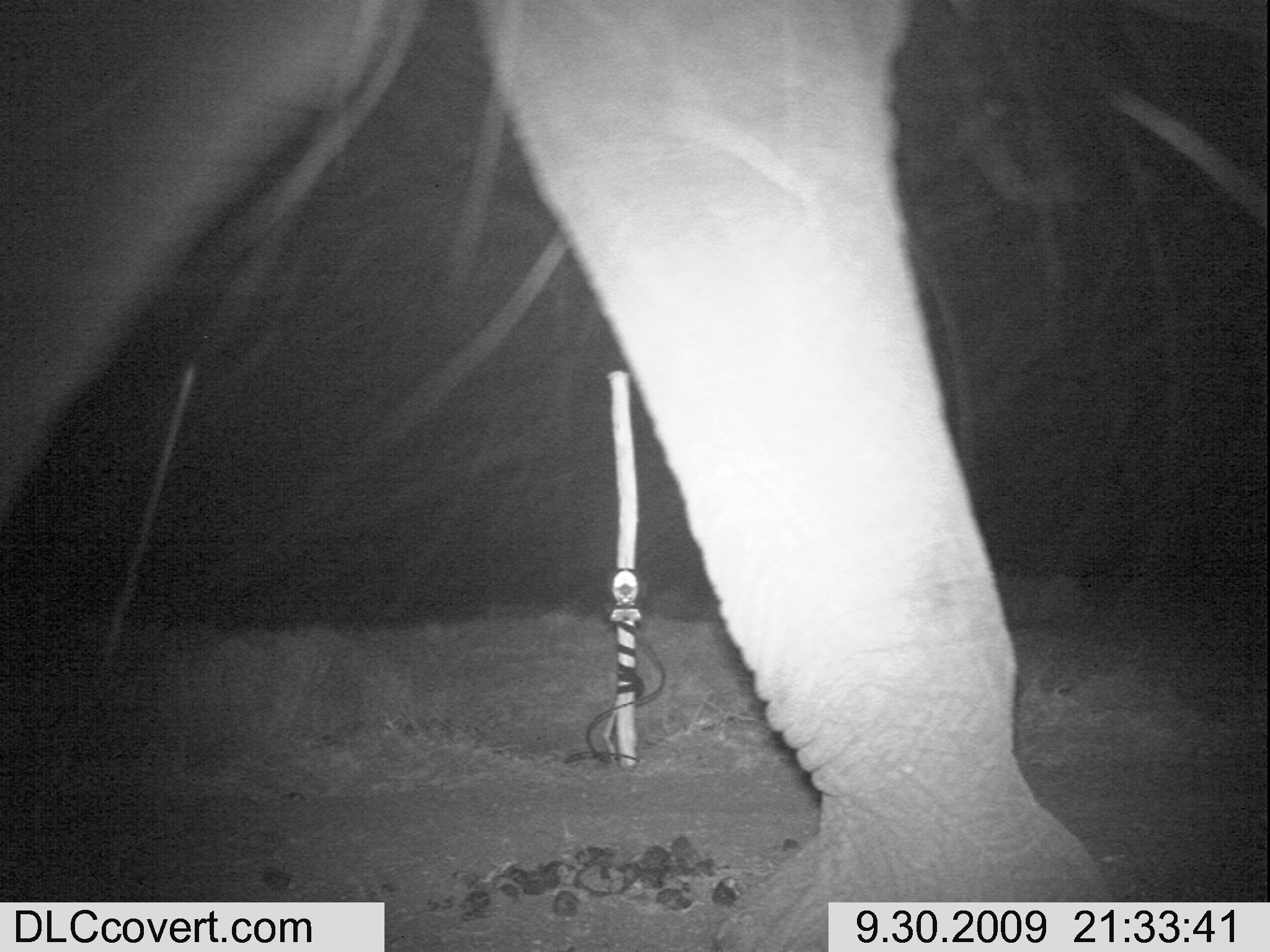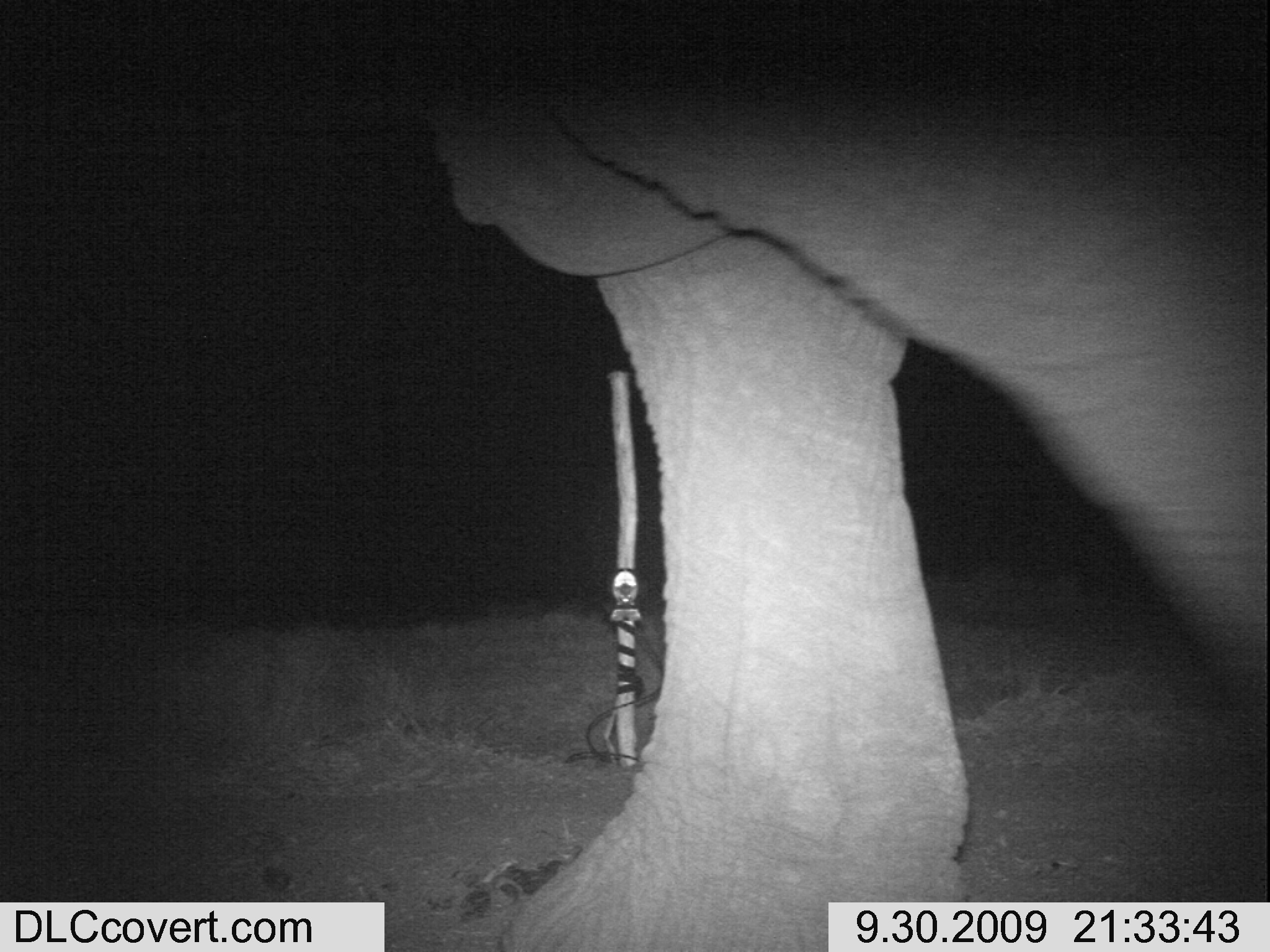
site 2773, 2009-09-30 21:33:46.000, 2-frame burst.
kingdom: Animalia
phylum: Chordata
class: Mammalia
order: Proboscidea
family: Elephantidae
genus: Loxodonta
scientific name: Loxodonta africana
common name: african bush elephant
Loxodonta africana (african bush elephant), count 1.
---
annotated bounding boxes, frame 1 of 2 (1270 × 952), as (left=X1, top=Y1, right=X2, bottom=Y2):
loxodonta africana: (left=2, top=0, right=1128, bottom=946)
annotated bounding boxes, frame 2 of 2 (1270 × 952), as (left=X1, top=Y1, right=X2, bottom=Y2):
loxodonta africana: (left=386, top=1, right=1262, bottom=952)